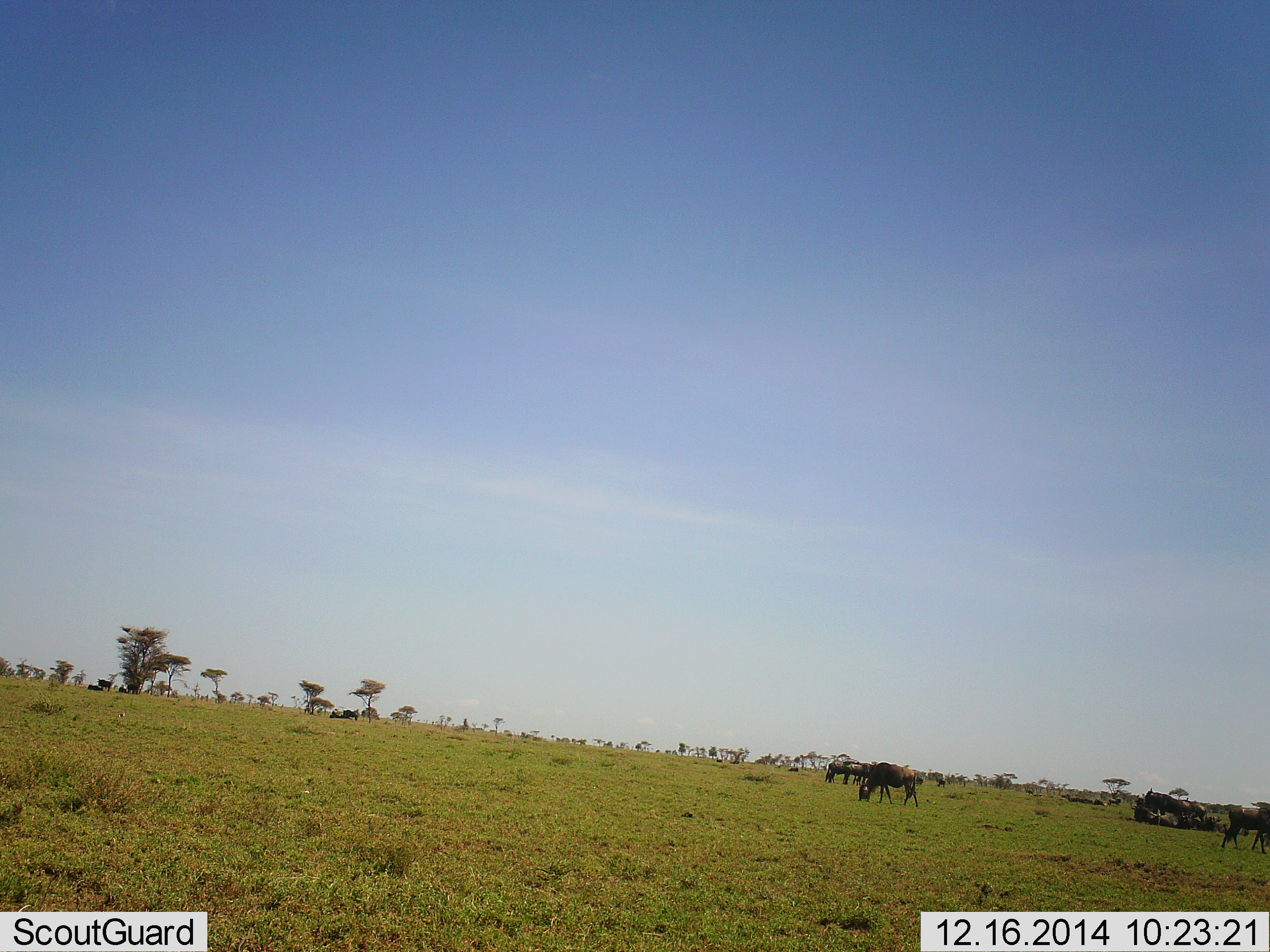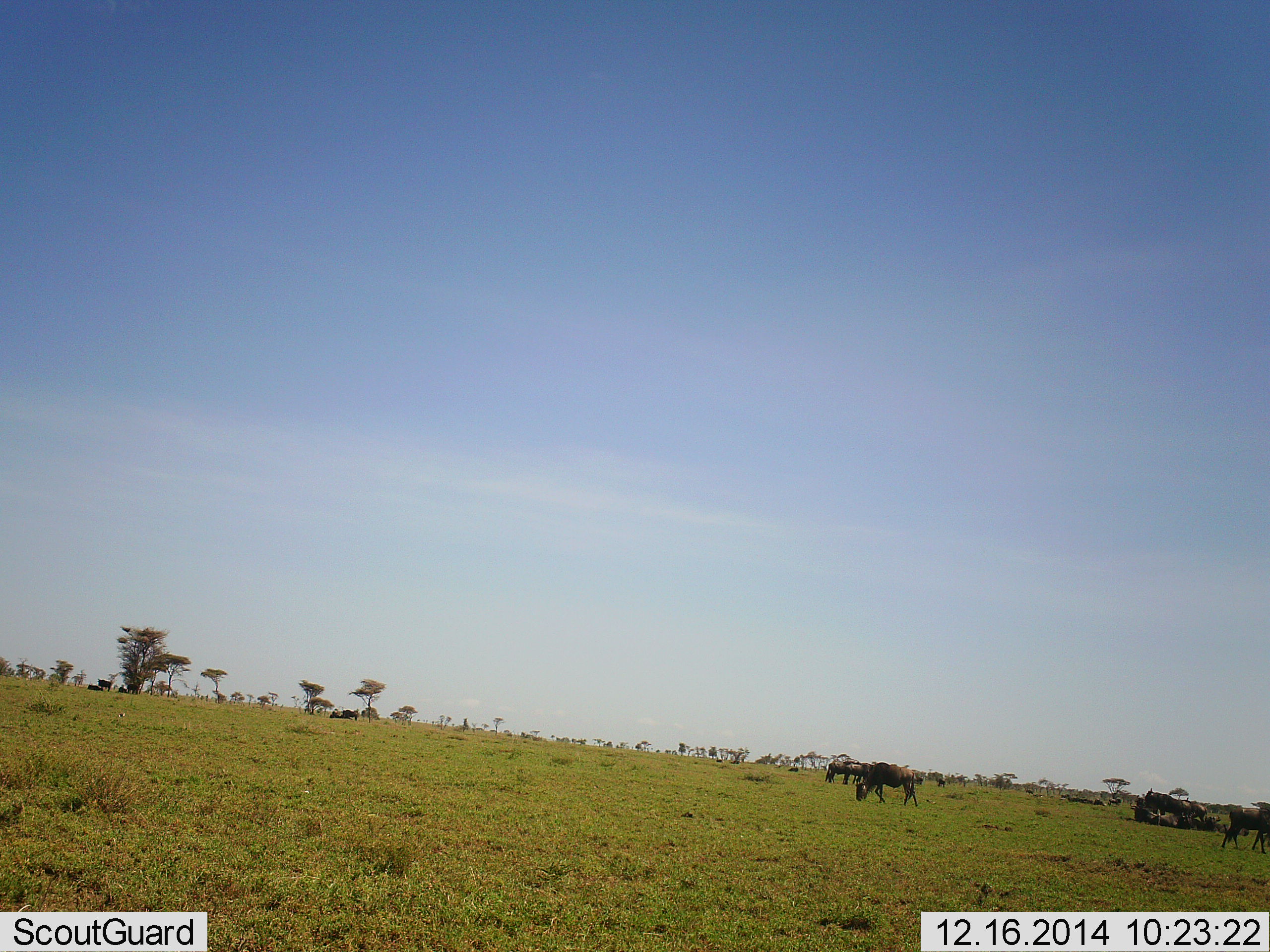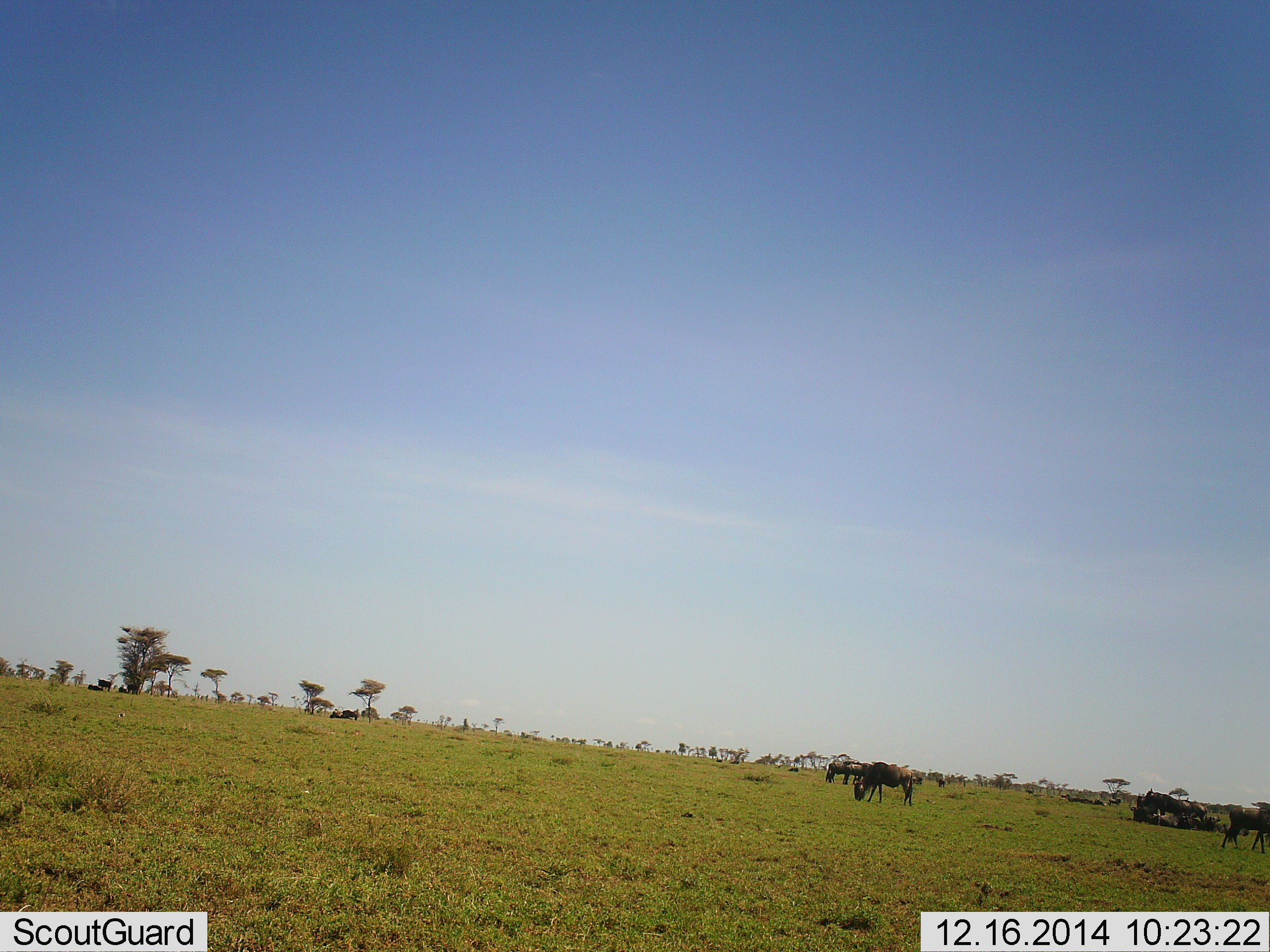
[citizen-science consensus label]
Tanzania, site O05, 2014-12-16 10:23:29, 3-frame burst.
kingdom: Animalia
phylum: Chordata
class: Mammalia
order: Artiodactyla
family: Bovidae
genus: Connochaetes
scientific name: Connochaetes taurinus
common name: blue wildebeest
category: wildebeest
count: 11-50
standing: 50%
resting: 40%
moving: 20%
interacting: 0%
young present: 0%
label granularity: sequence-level